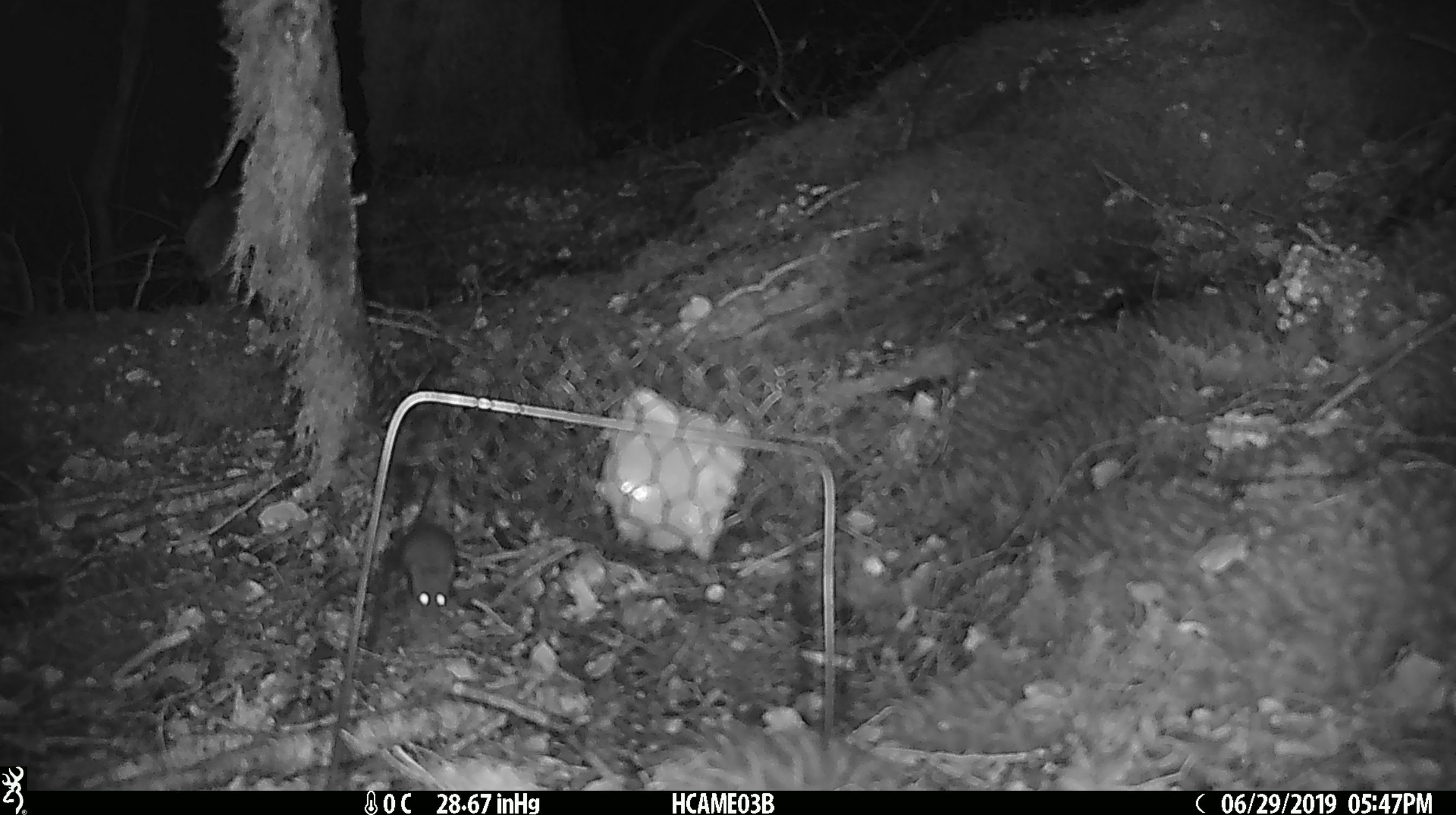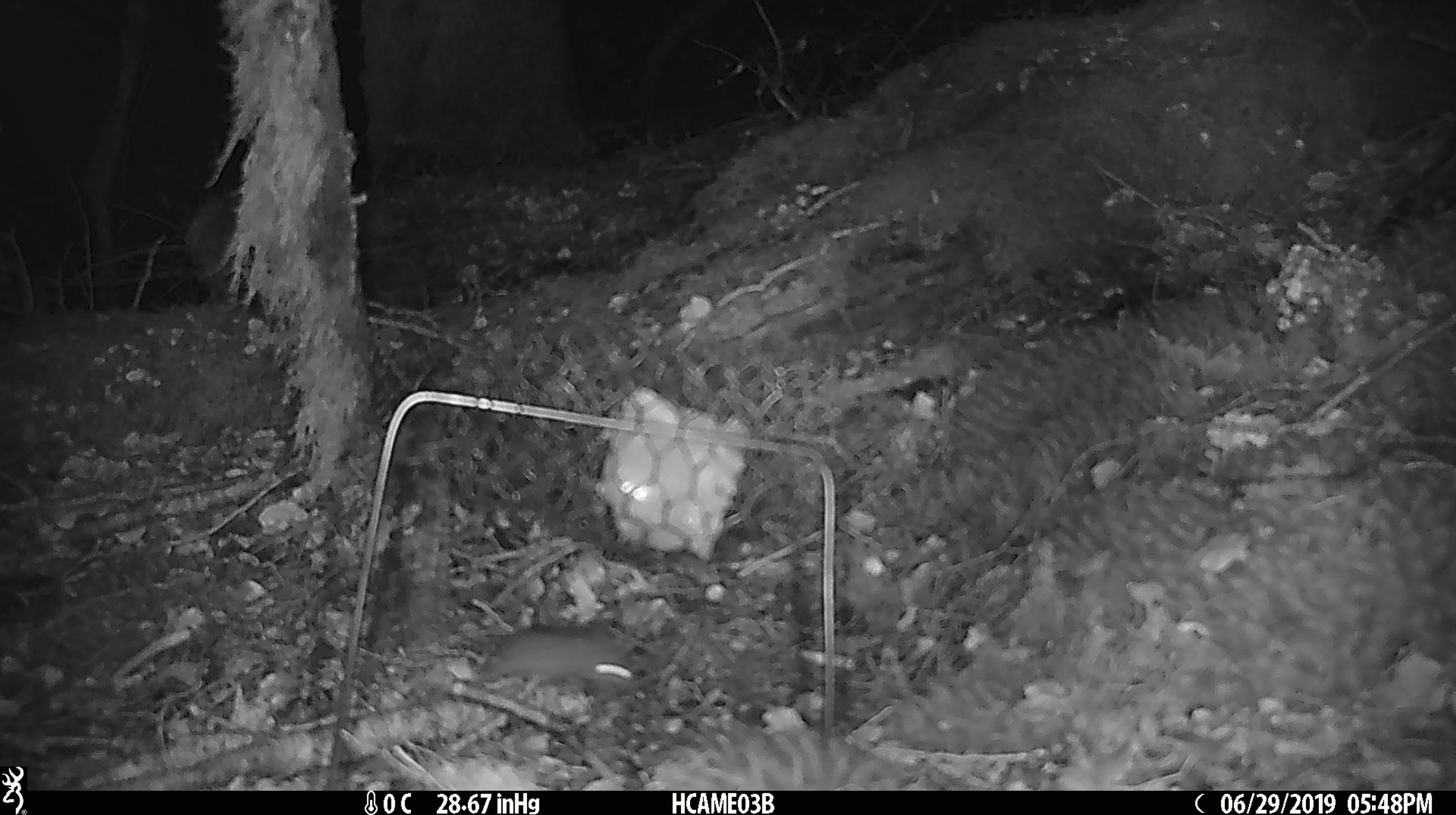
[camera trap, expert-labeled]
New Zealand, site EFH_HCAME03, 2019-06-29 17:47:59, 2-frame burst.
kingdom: Animalia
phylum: Chordata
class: Mammalia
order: Rodentia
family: Muridae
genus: Mus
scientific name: Mus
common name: mouse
Mouse (Mus).